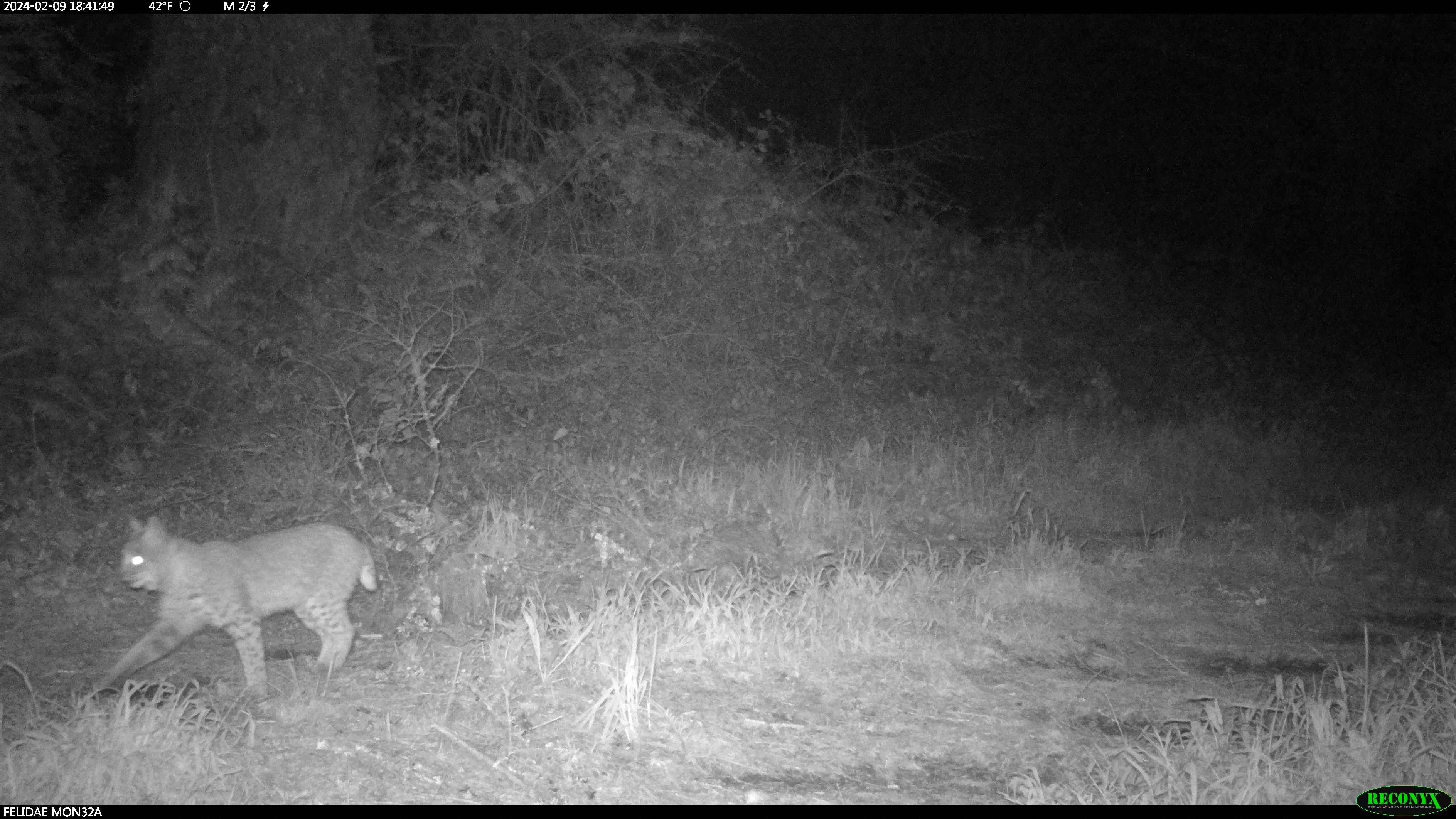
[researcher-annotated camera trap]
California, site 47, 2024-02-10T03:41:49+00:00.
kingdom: Animalia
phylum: Chordata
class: Mammalia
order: Carnivora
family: Felidae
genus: Lynx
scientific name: Lynx rufus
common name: bobcat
Bobcat (Lynx rufus).